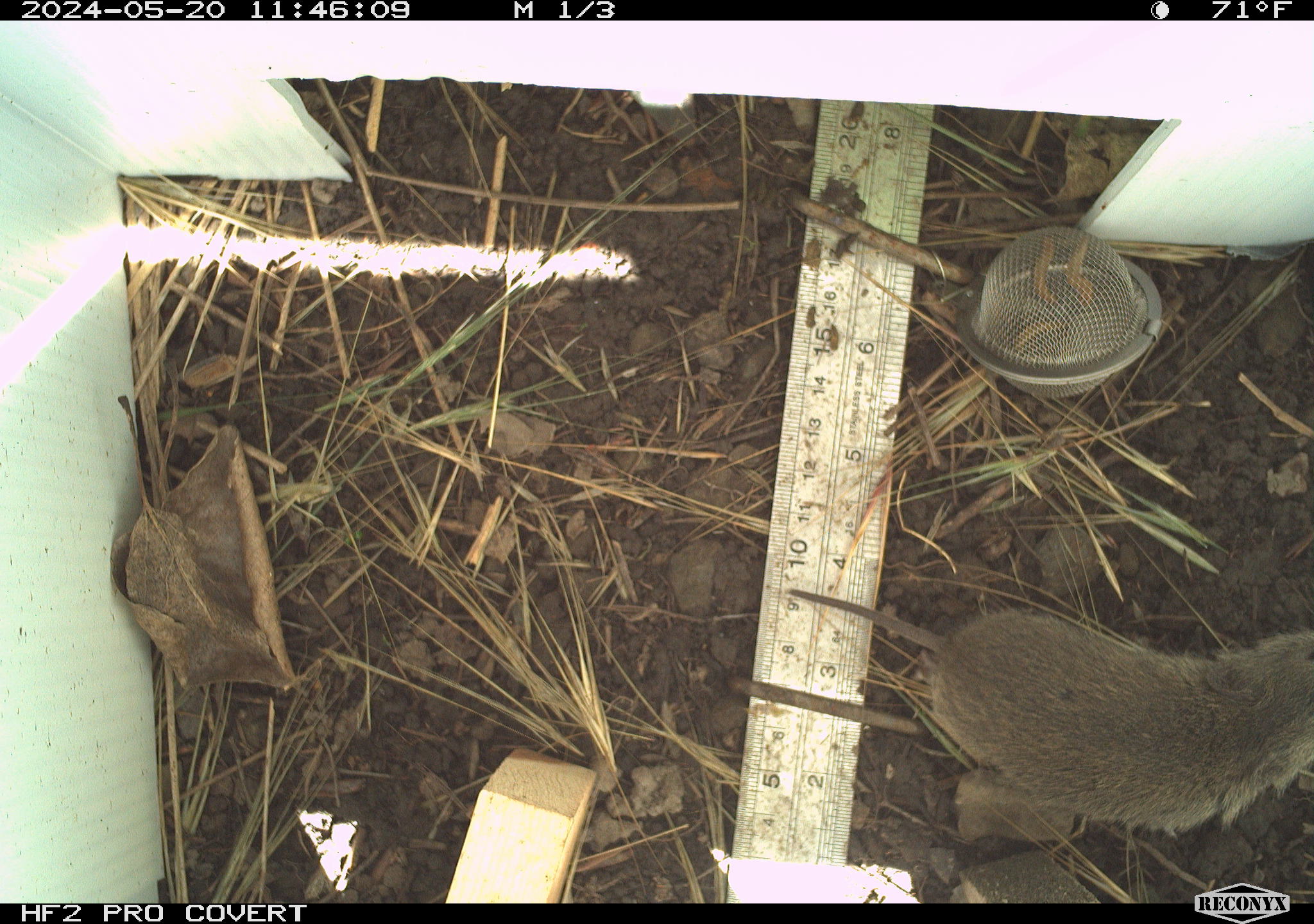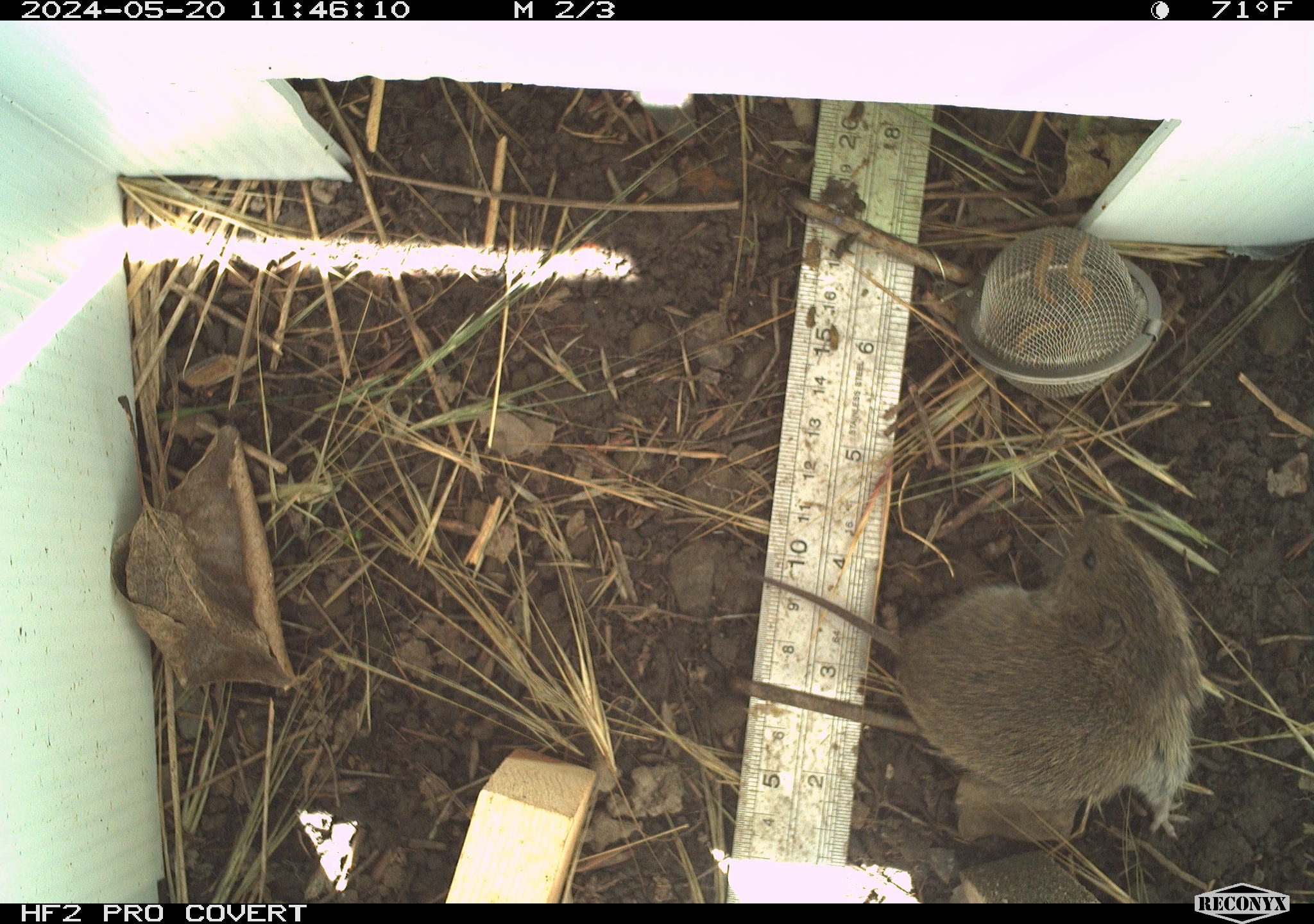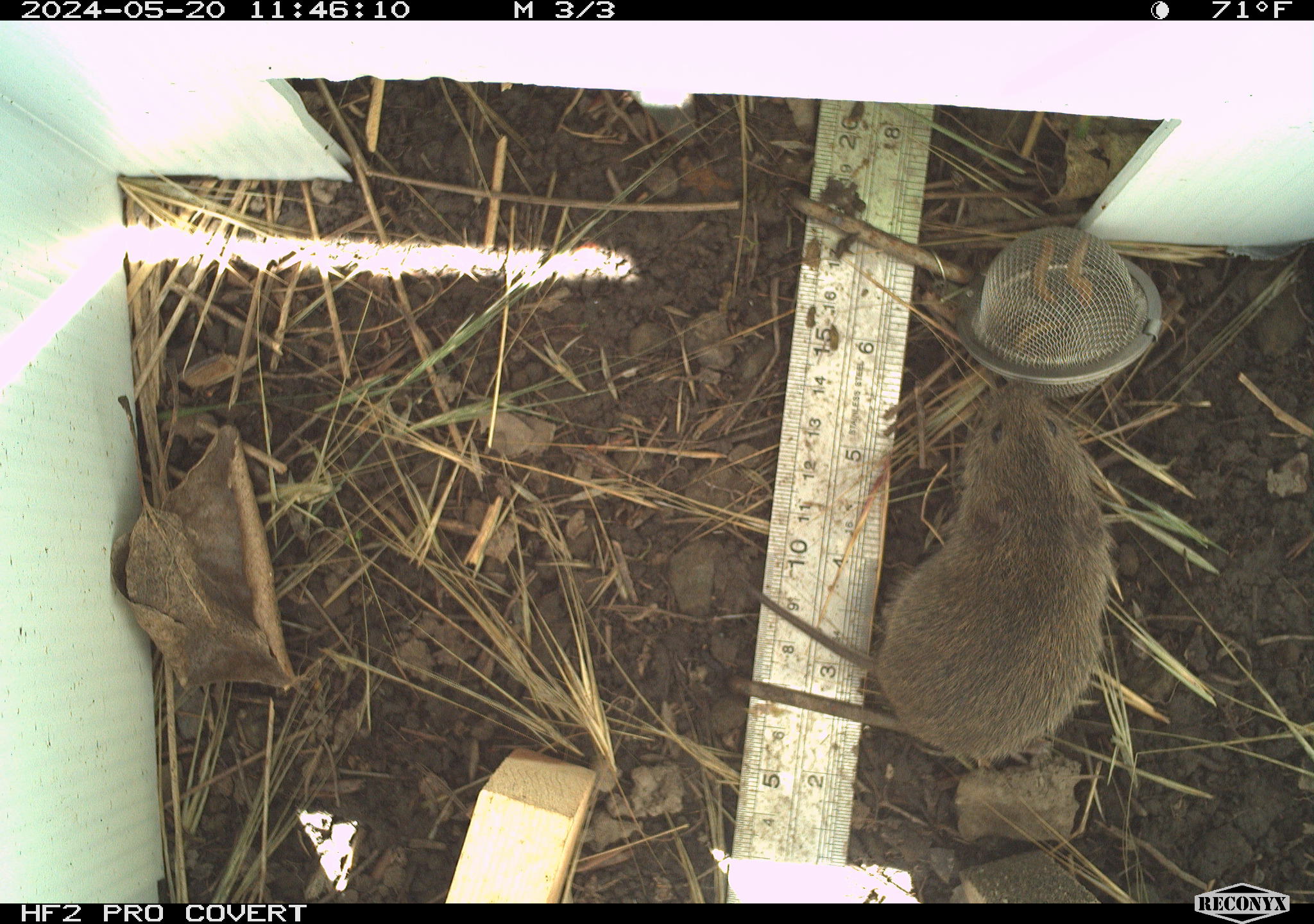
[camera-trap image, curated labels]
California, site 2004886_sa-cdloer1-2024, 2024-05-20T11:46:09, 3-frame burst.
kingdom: Animalia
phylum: Chordata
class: Mammalia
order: Rodentia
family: Cricetidae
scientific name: Arvicolinae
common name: voles, lemmings, and muskrats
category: arvicolinae subfamily